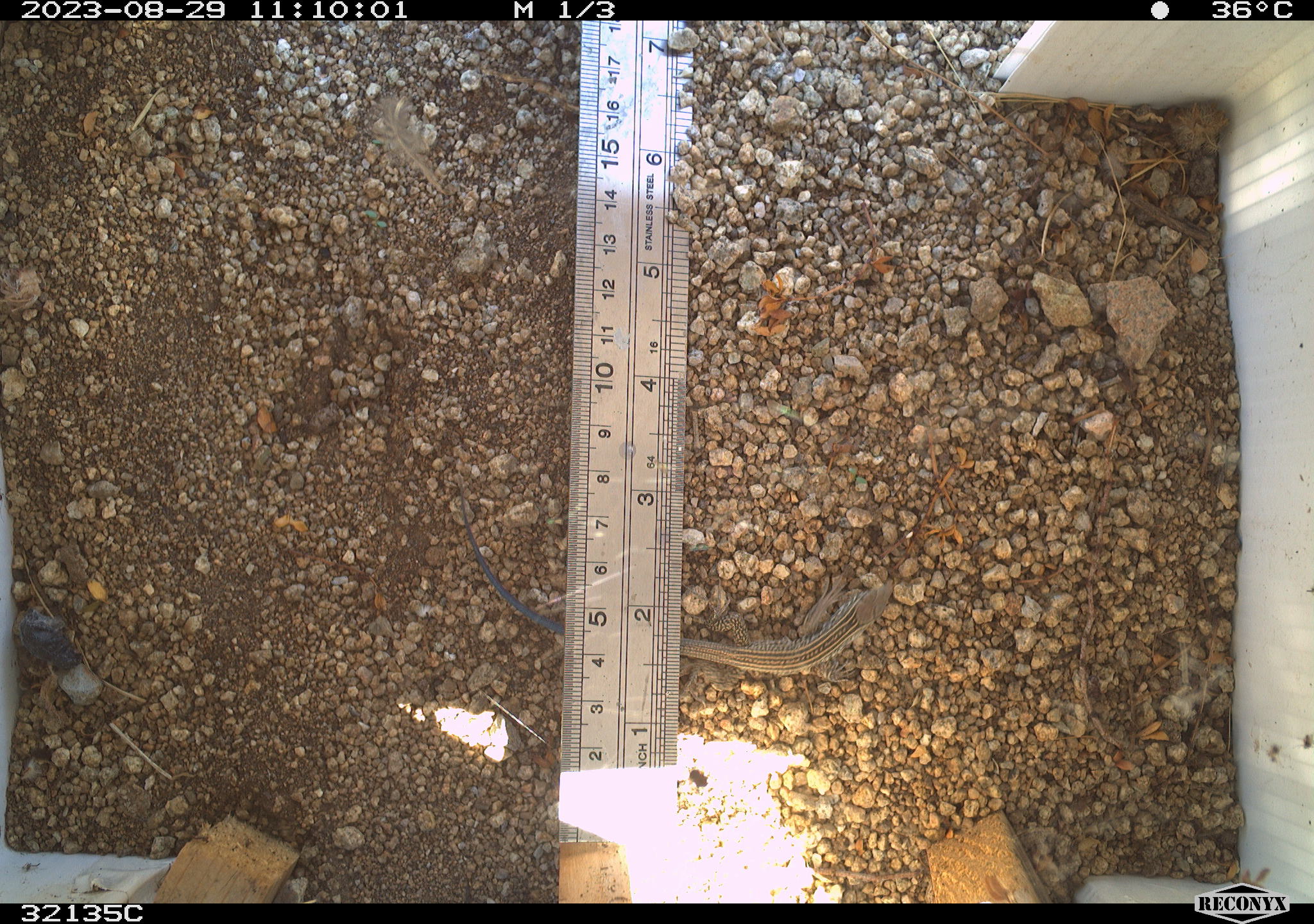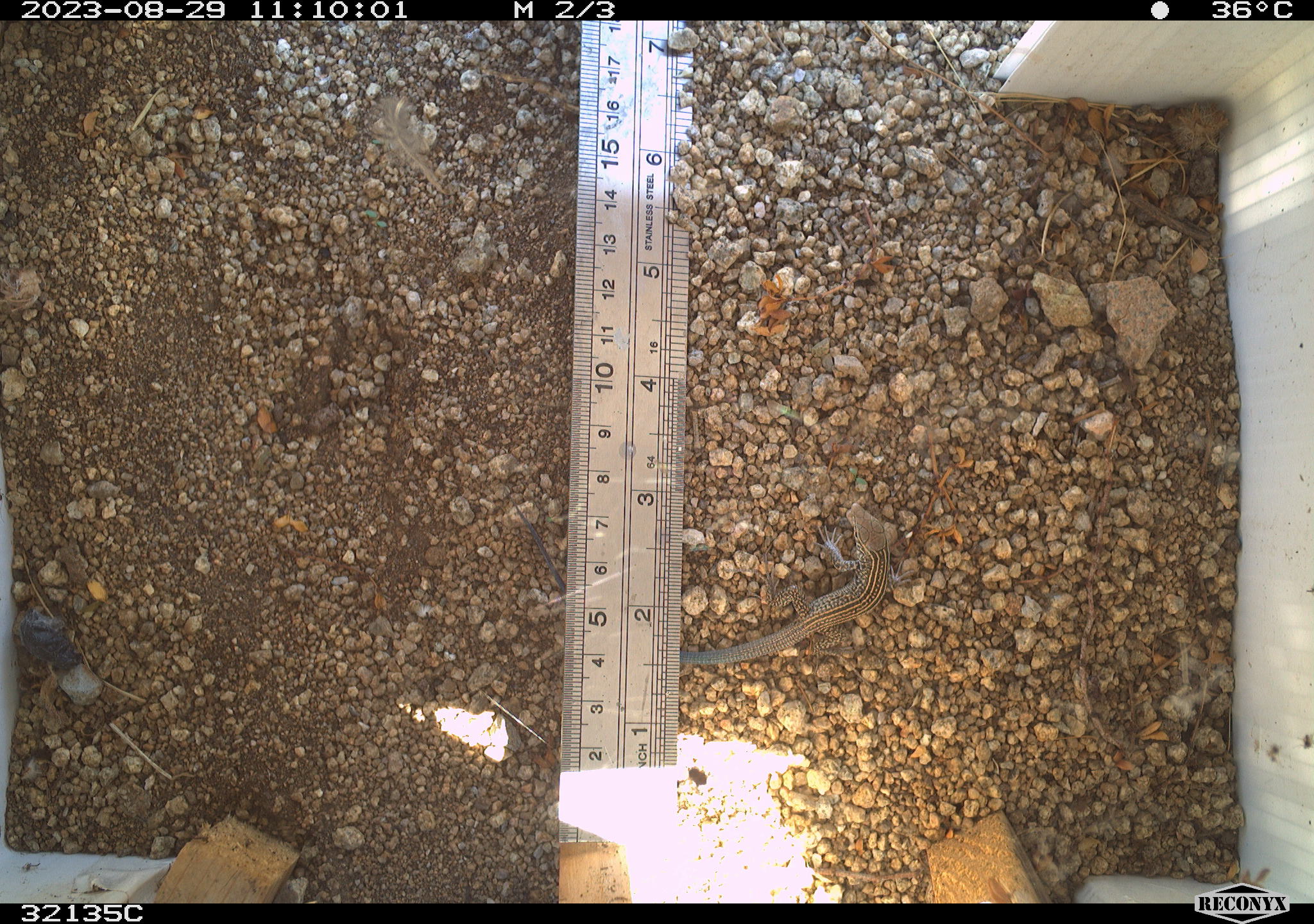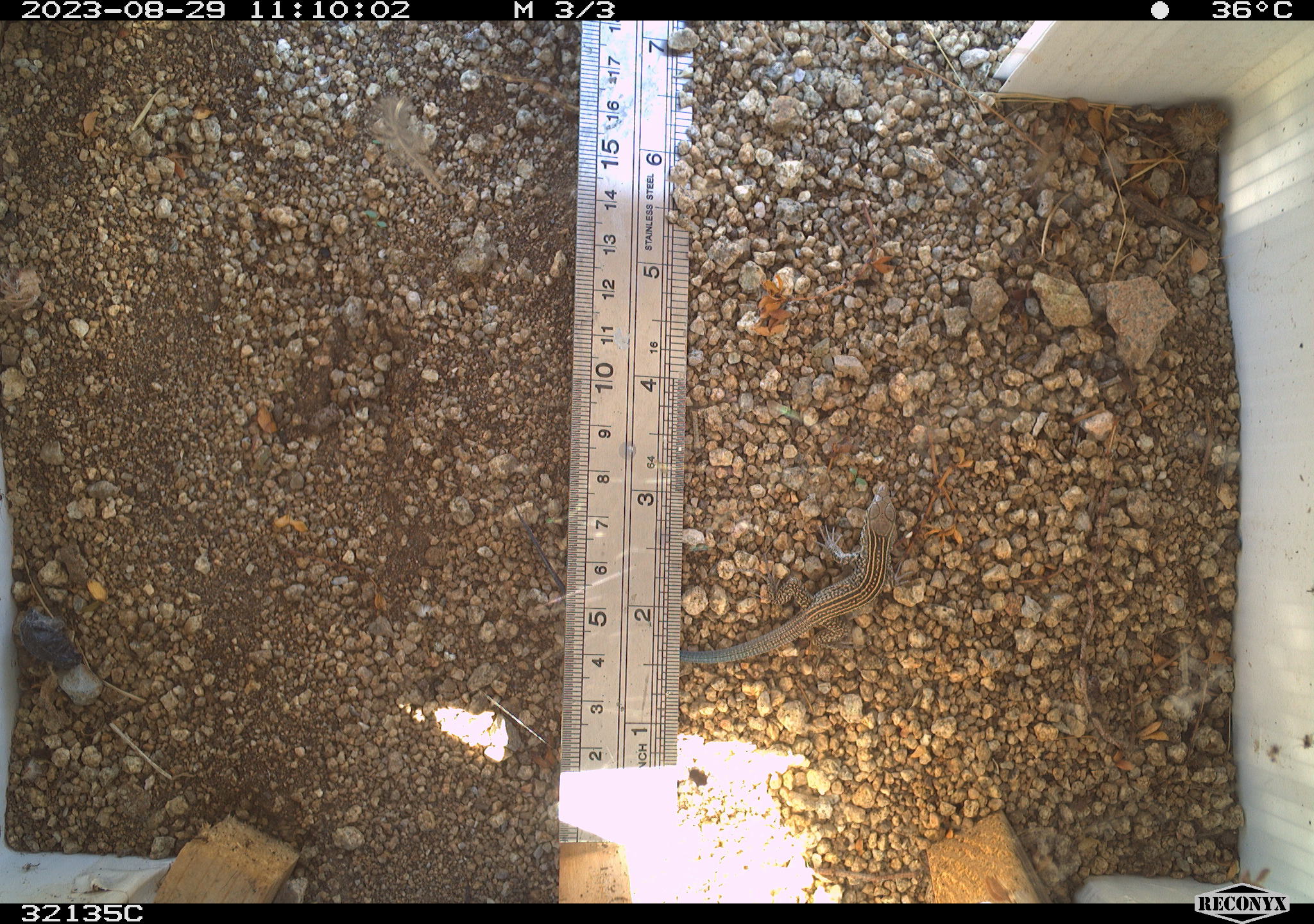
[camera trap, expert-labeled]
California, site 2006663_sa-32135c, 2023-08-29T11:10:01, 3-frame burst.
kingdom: Animalia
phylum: Chordata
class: Reptilia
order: Squamata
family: Teiidae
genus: Aspidoscelis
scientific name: Aspidoscelis tigris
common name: western whiptail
Western whiptail (Aspidoscelis tigris).